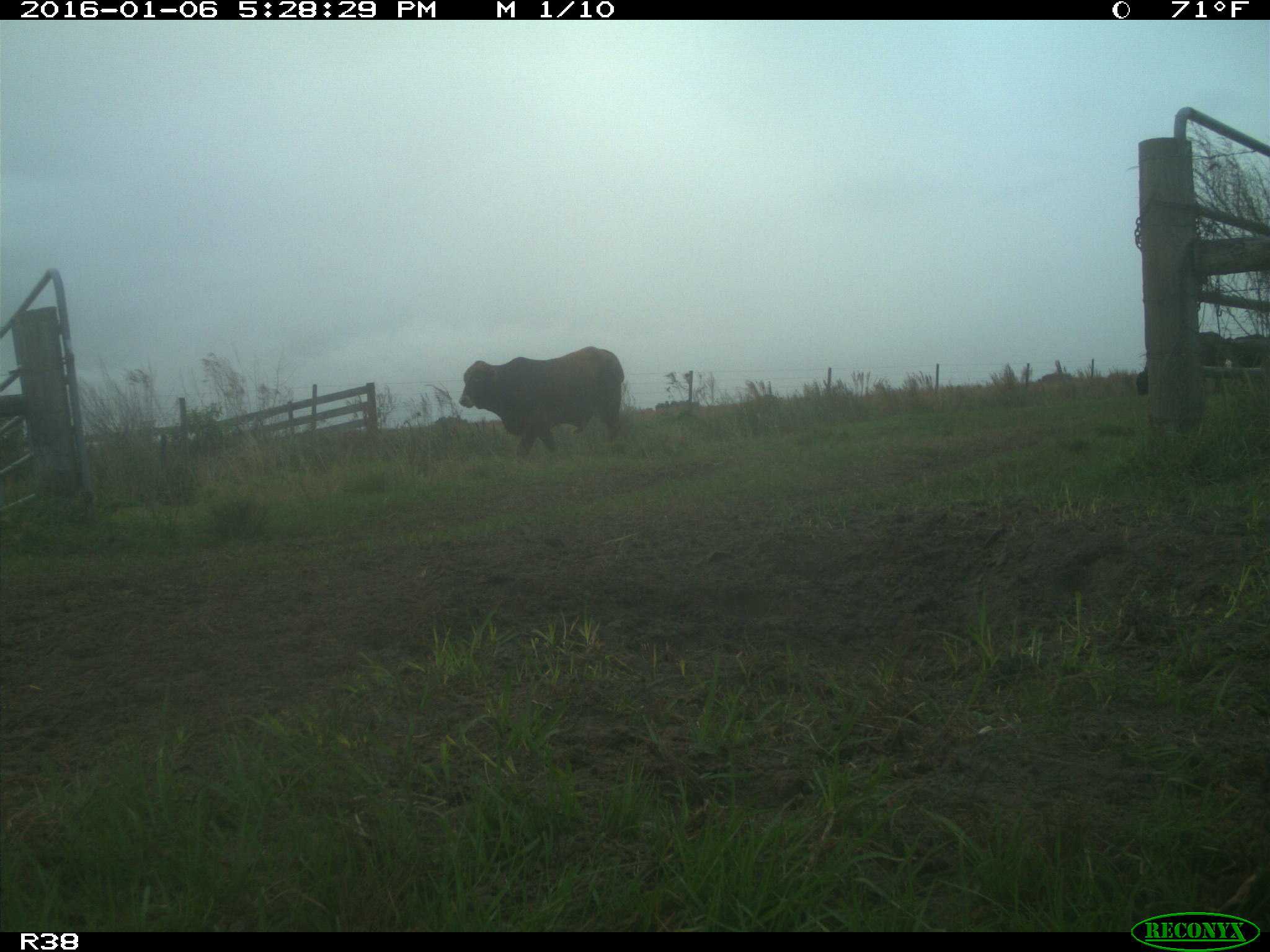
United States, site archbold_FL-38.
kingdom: Animalia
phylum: Chordata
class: Mammalia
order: Artiodactyla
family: Bovidae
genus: Bos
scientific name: Bos taurus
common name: domestic cow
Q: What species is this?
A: Bos taurus (domestic cow).